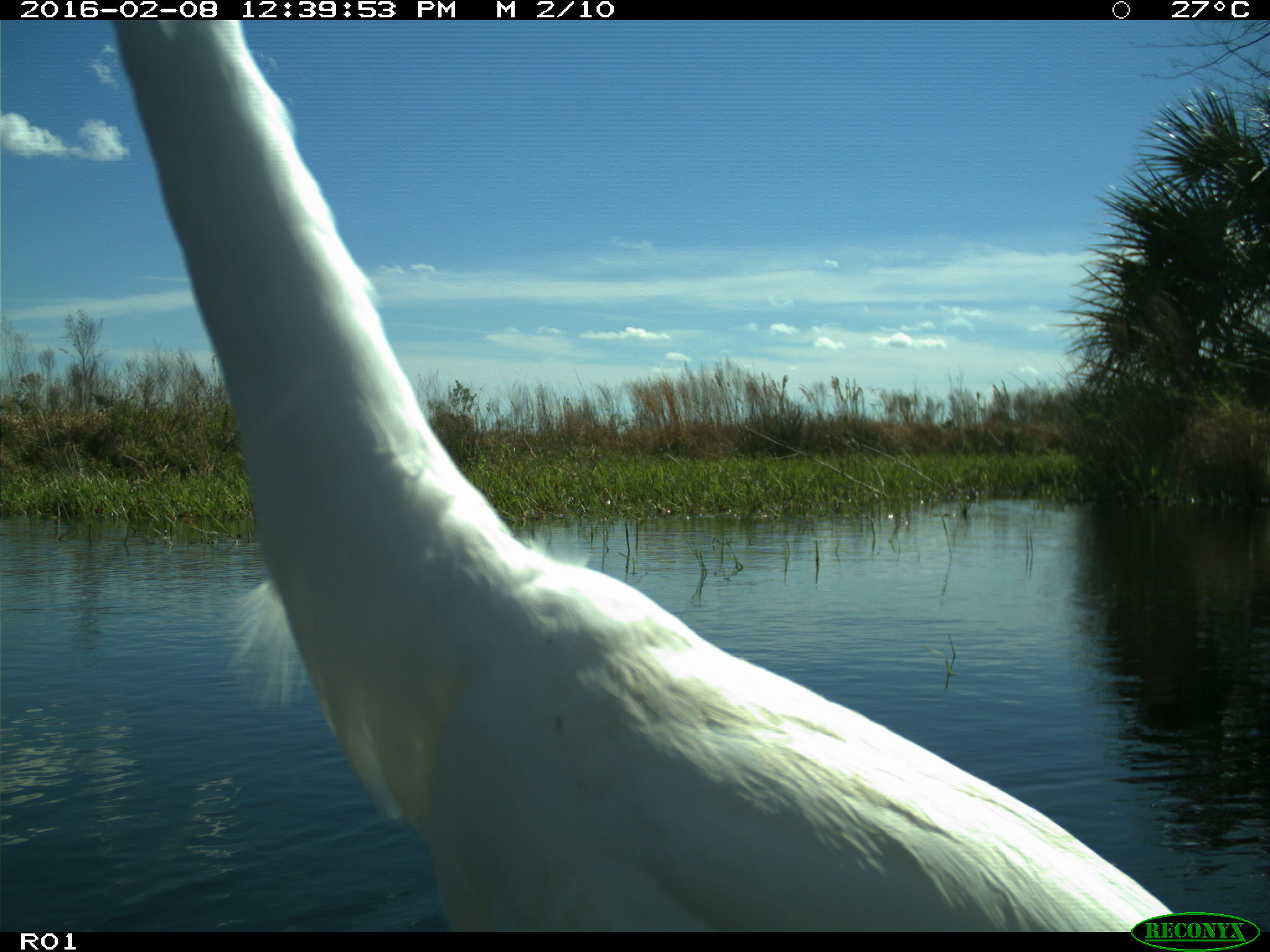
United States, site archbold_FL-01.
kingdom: Animalia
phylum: Chordata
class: Aves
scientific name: Aves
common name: birds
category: unidentified bird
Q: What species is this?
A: Unidentified bird (birds) (Aves).